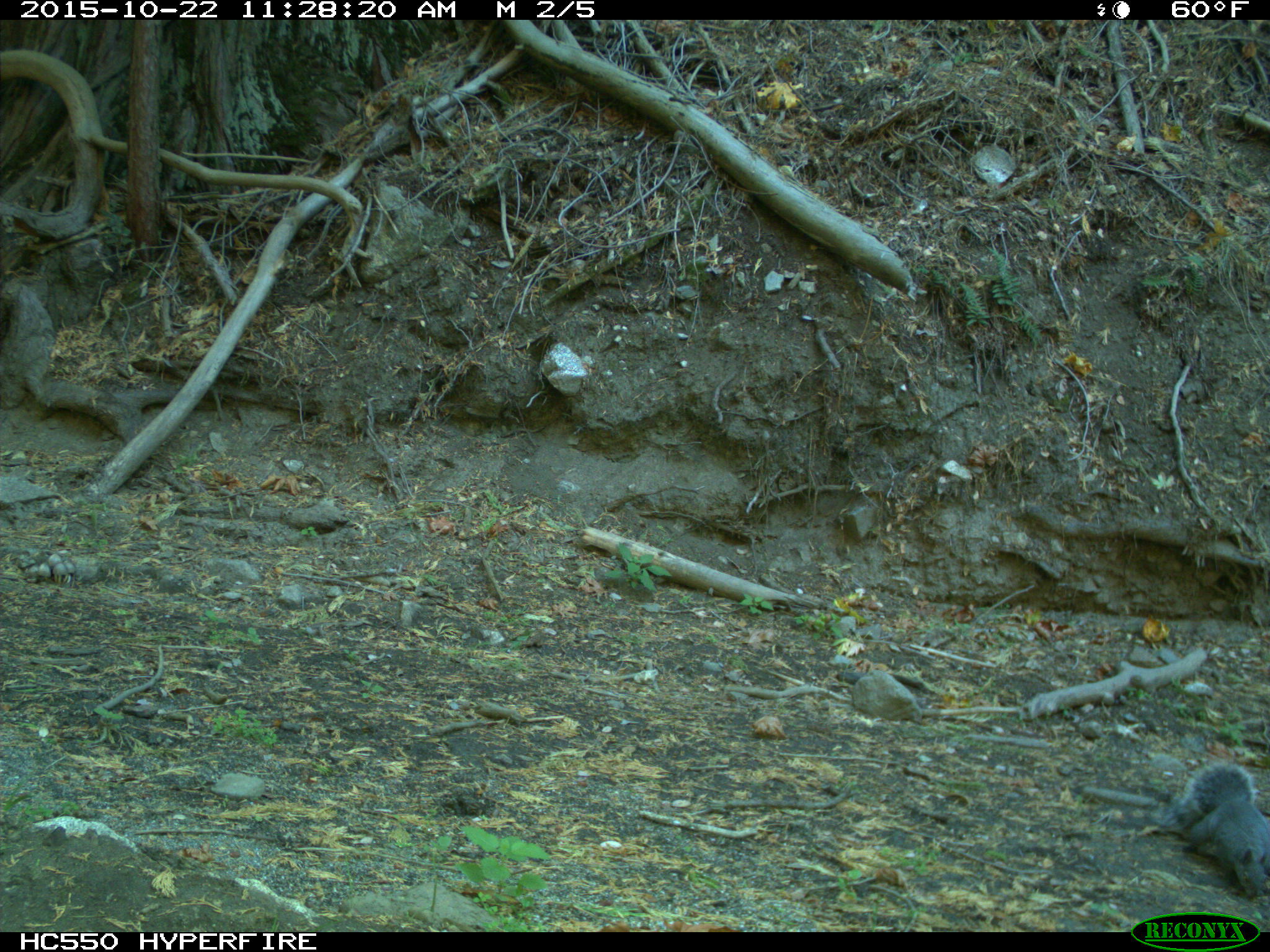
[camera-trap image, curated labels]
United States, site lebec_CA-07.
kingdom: Animalia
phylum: Chordata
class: Mammalia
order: Rodentia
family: Sciuridae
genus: Sciurus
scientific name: Sciurus carolinensis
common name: eastern gray squirrel